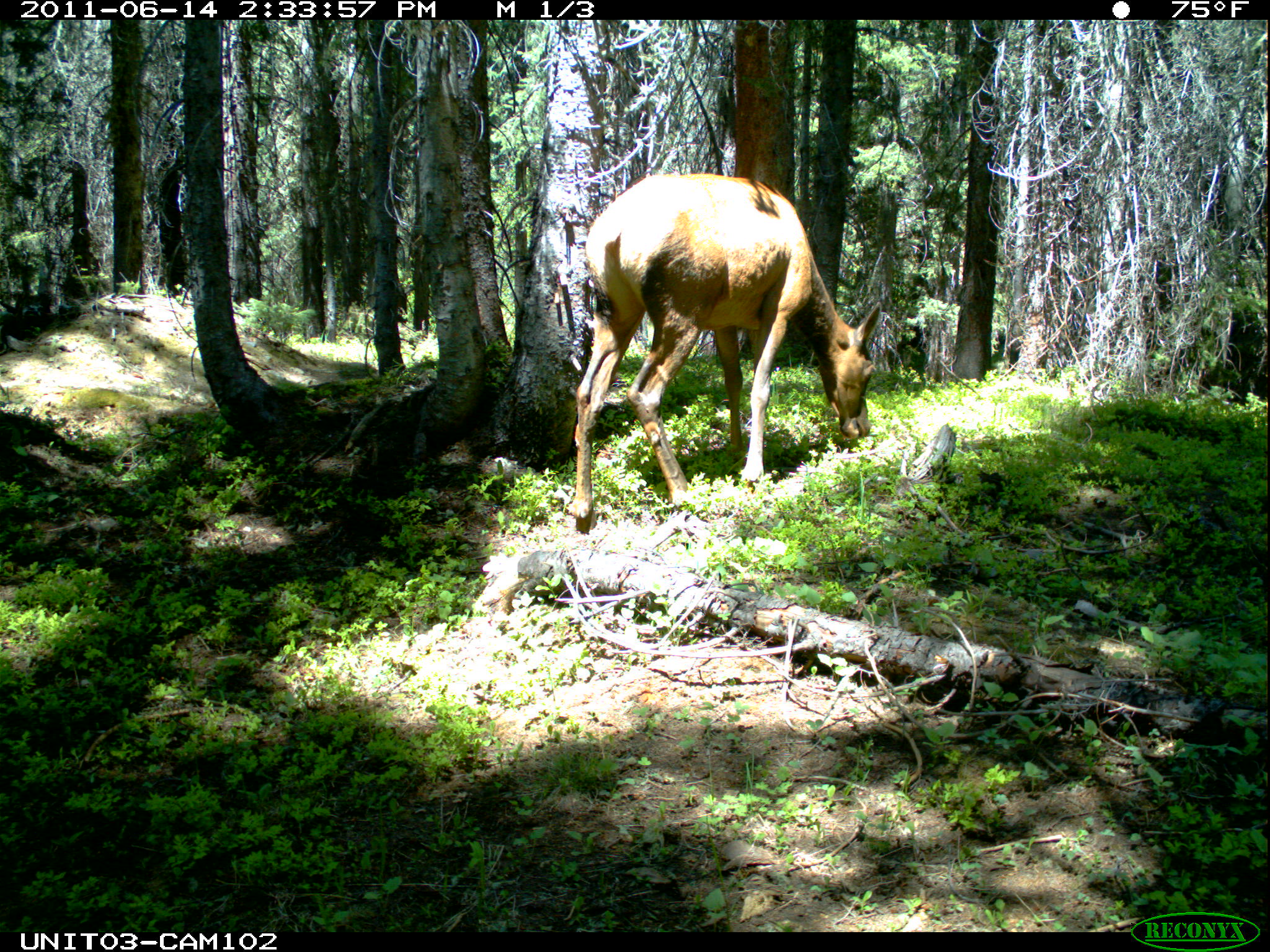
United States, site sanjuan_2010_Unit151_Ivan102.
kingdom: Animalia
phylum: Chordata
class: Mammalia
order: Artiodactyla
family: Cervidae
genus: Cervus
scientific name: Cervus elaphus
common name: red deer